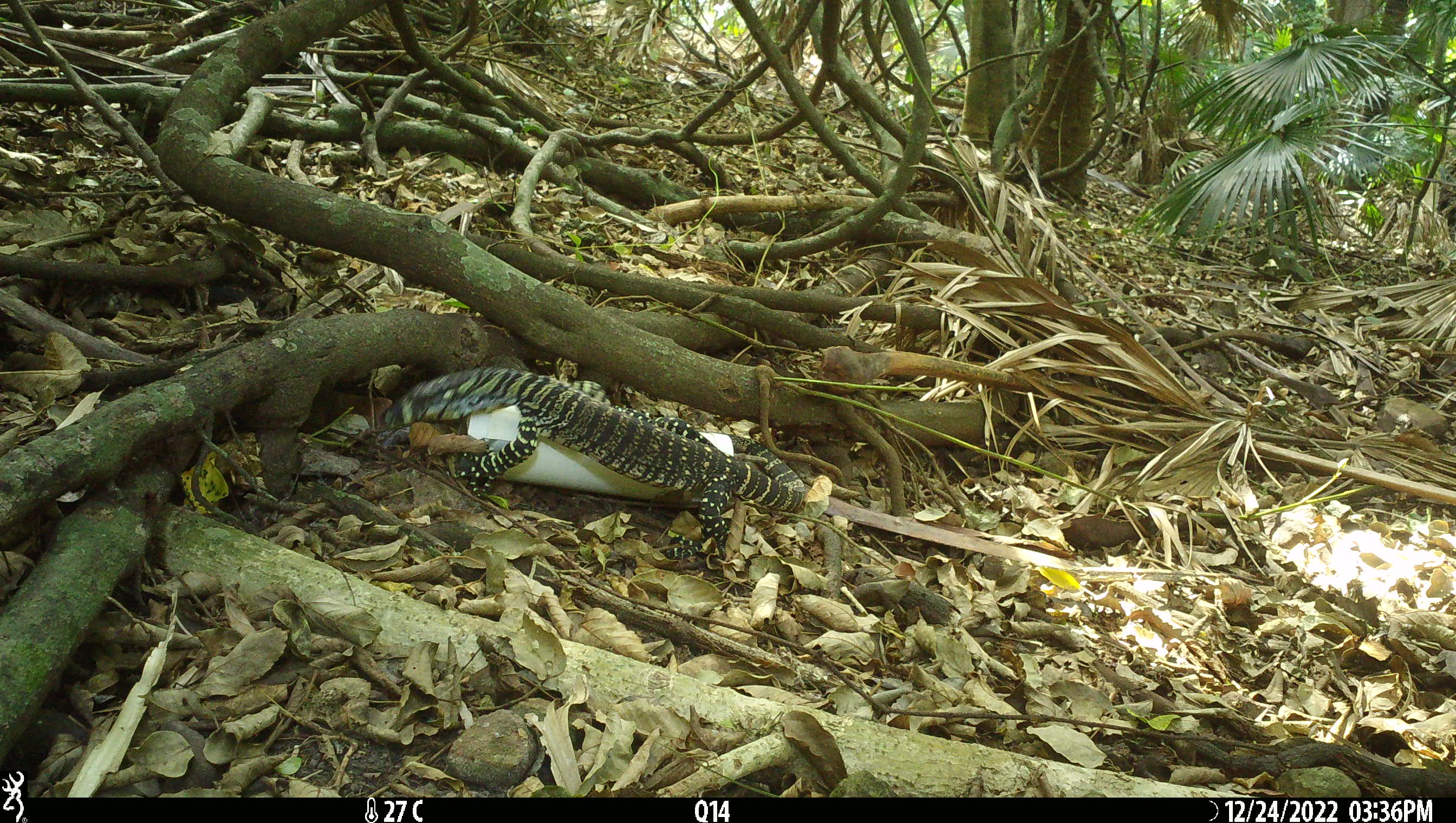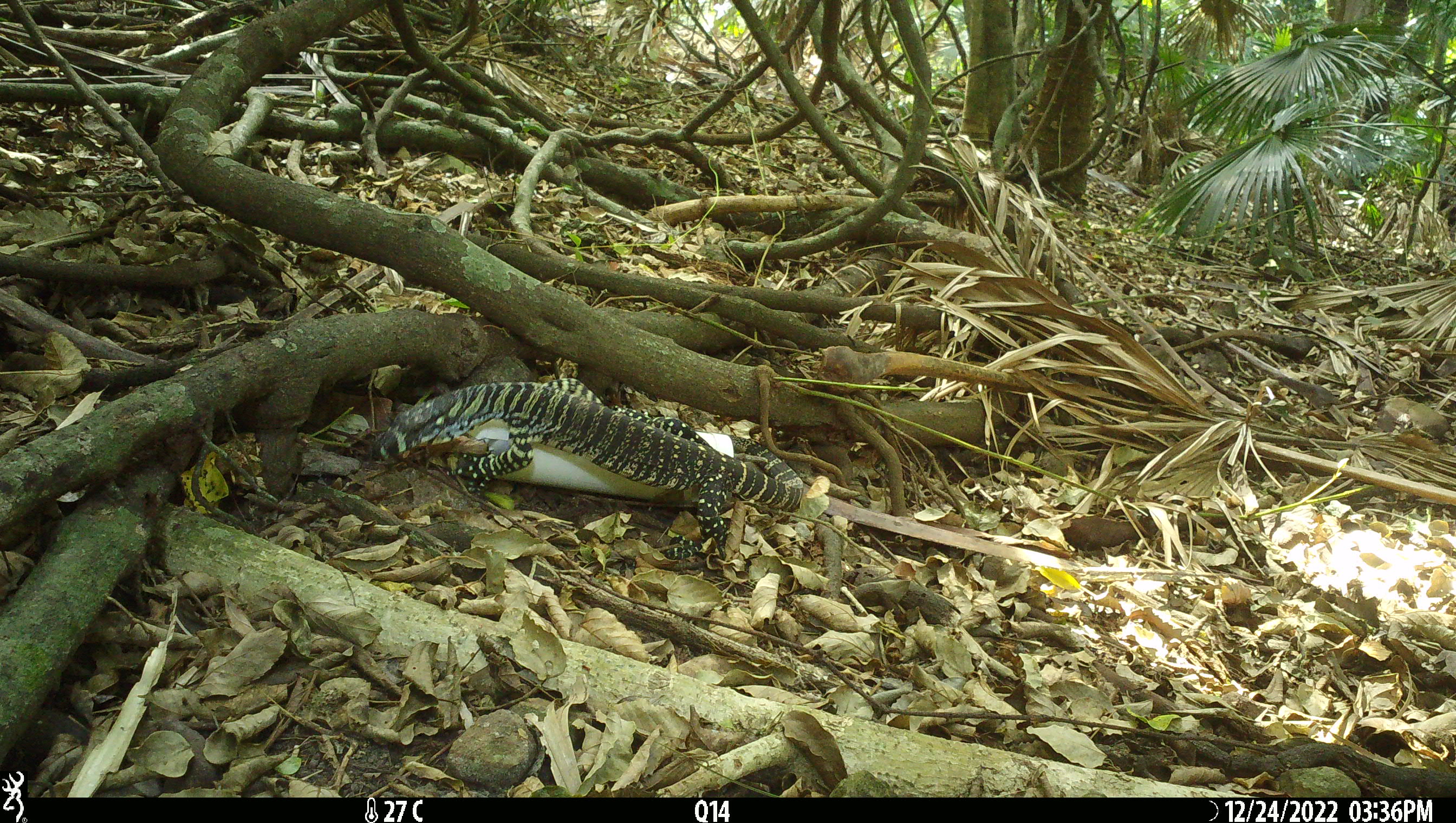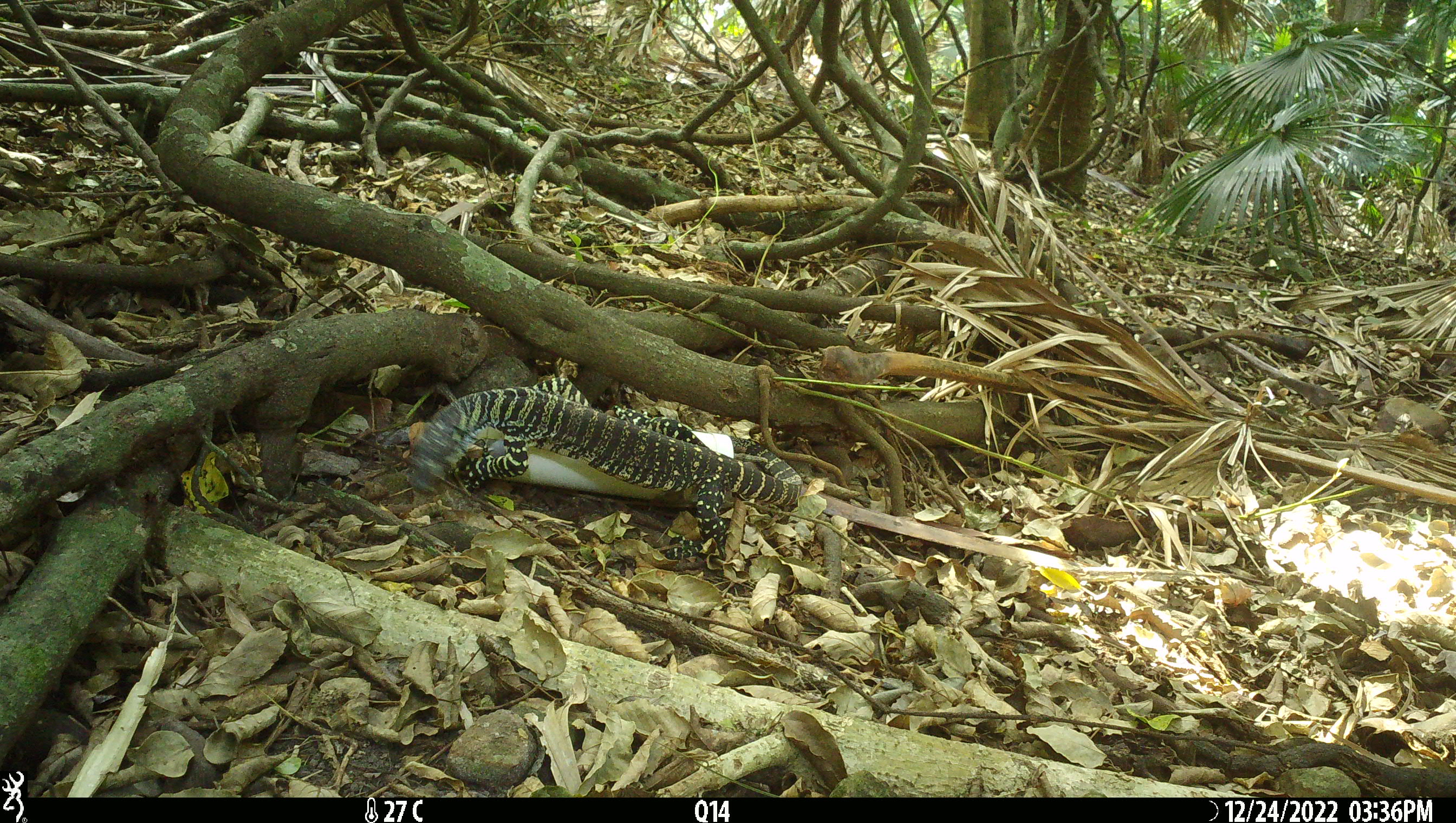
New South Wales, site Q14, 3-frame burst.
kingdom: Animalia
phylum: Chordata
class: Reptilia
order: Squamata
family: Varanidae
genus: Varanus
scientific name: Varanus varius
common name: lace monitor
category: goanna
Goanna (lace monitor) (Varanus varius).